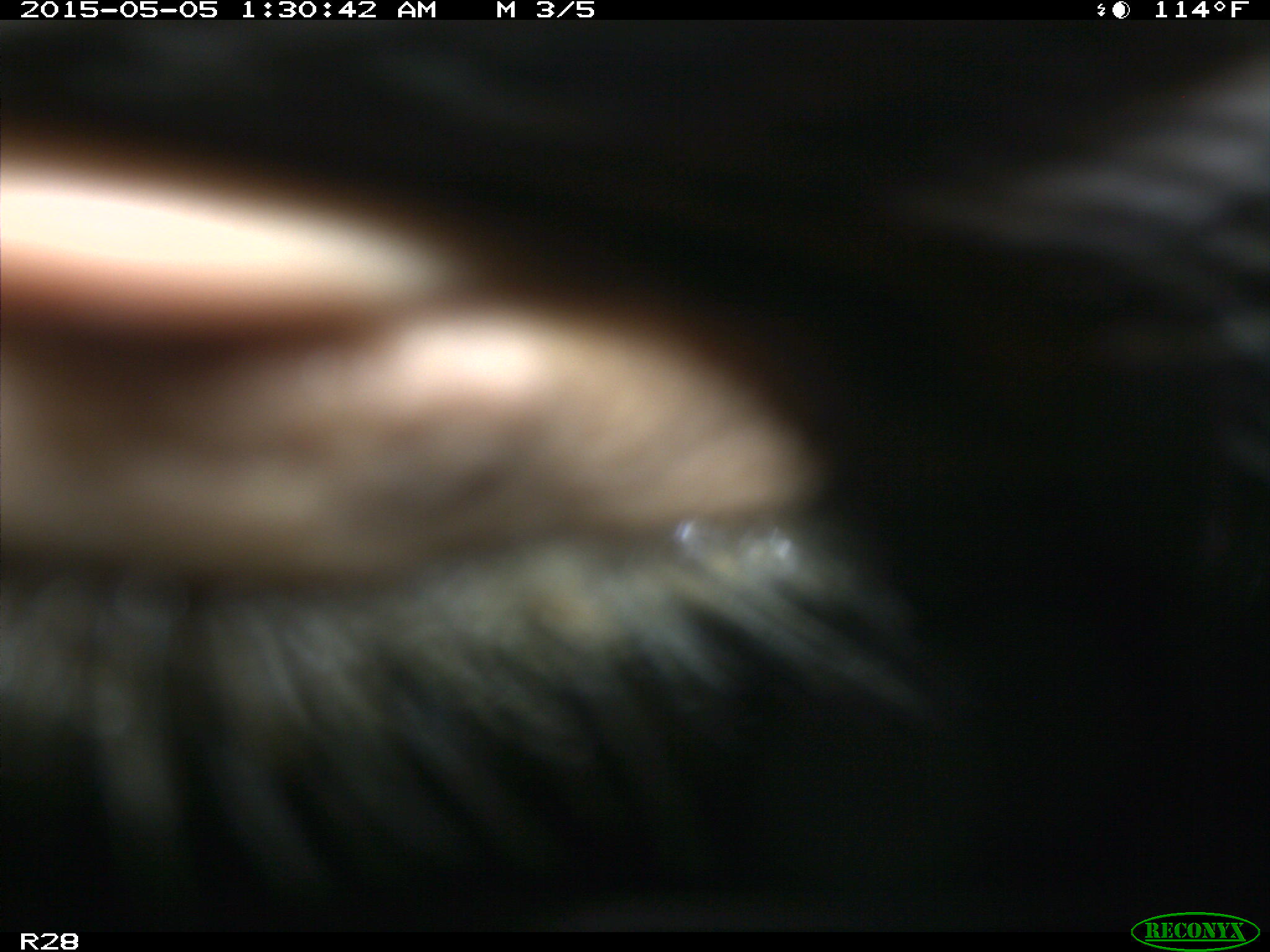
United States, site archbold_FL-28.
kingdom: Animalia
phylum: Chordata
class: Mammalia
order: Artiodactyla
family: Bovidae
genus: Bos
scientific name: Bos taurus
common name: domestic cow